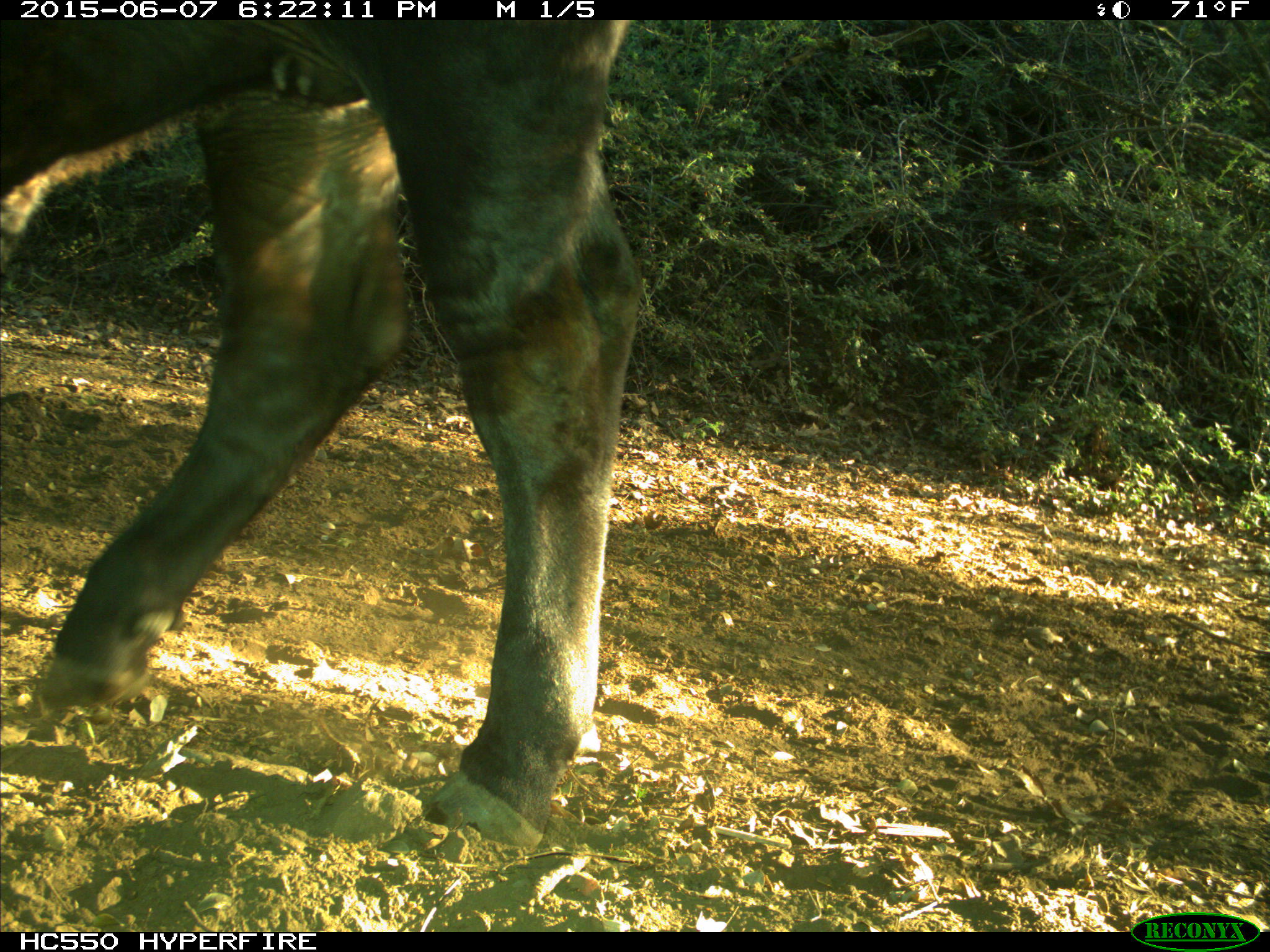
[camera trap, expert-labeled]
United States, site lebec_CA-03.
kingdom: Animalia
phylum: Chordata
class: Mammalia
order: Artiodactyla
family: Bovidae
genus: Bos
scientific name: Bos taurus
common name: domestic cow